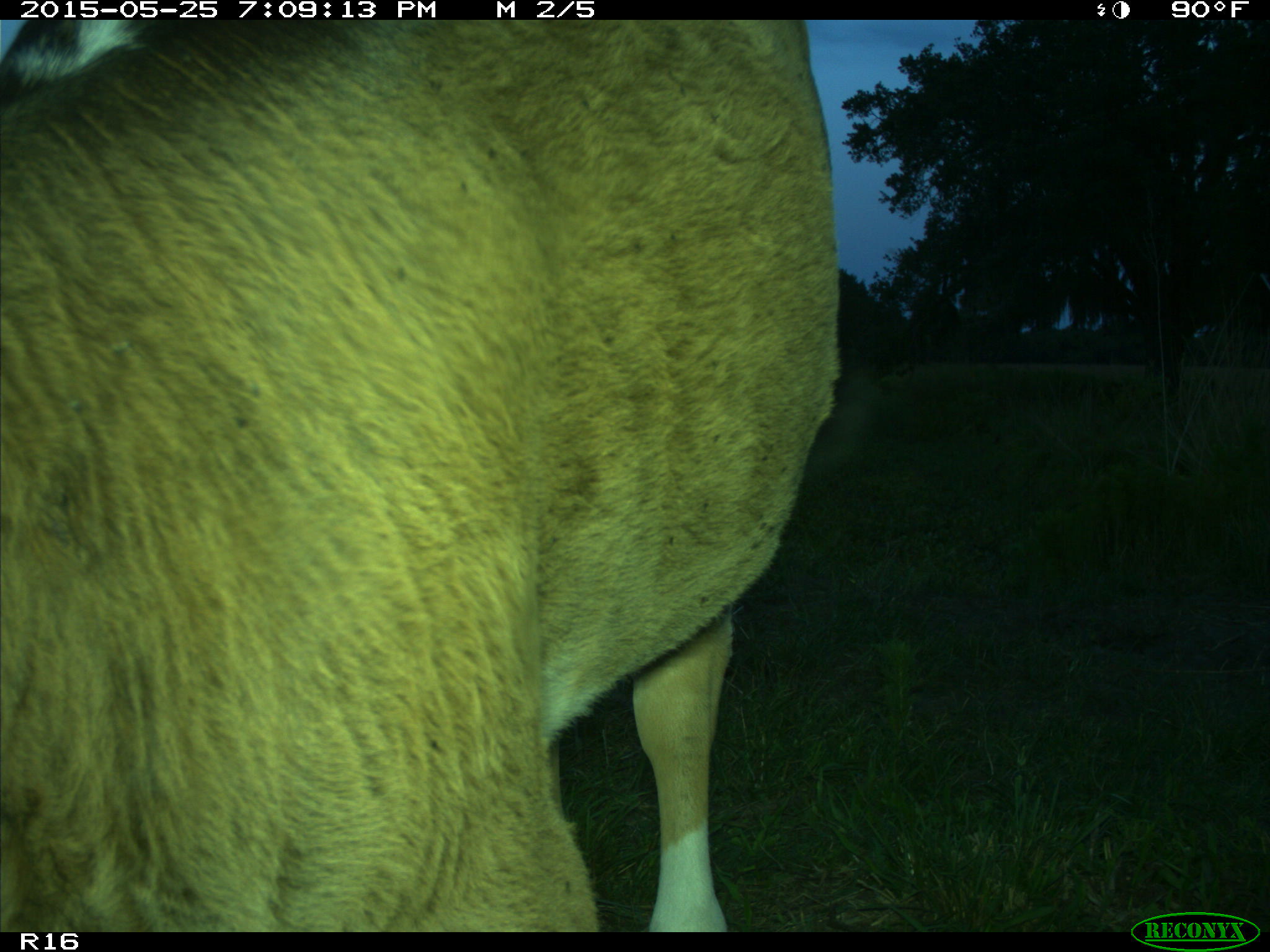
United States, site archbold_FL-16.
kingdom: Animalia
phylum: Chordata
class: Mammalia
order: Artiodactyla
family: Bovidae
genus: Bos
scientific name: Bos taurus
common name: domestic cow